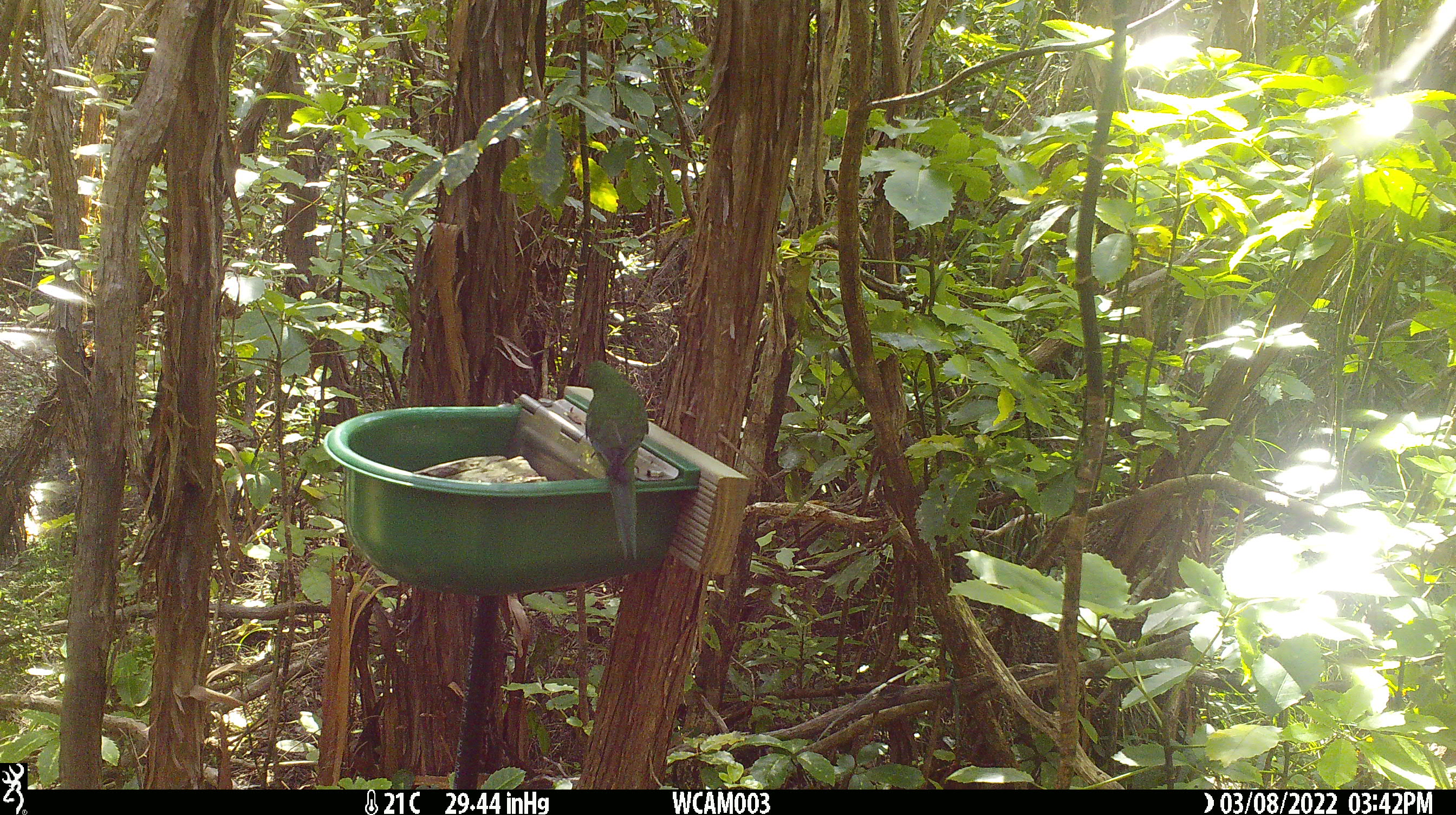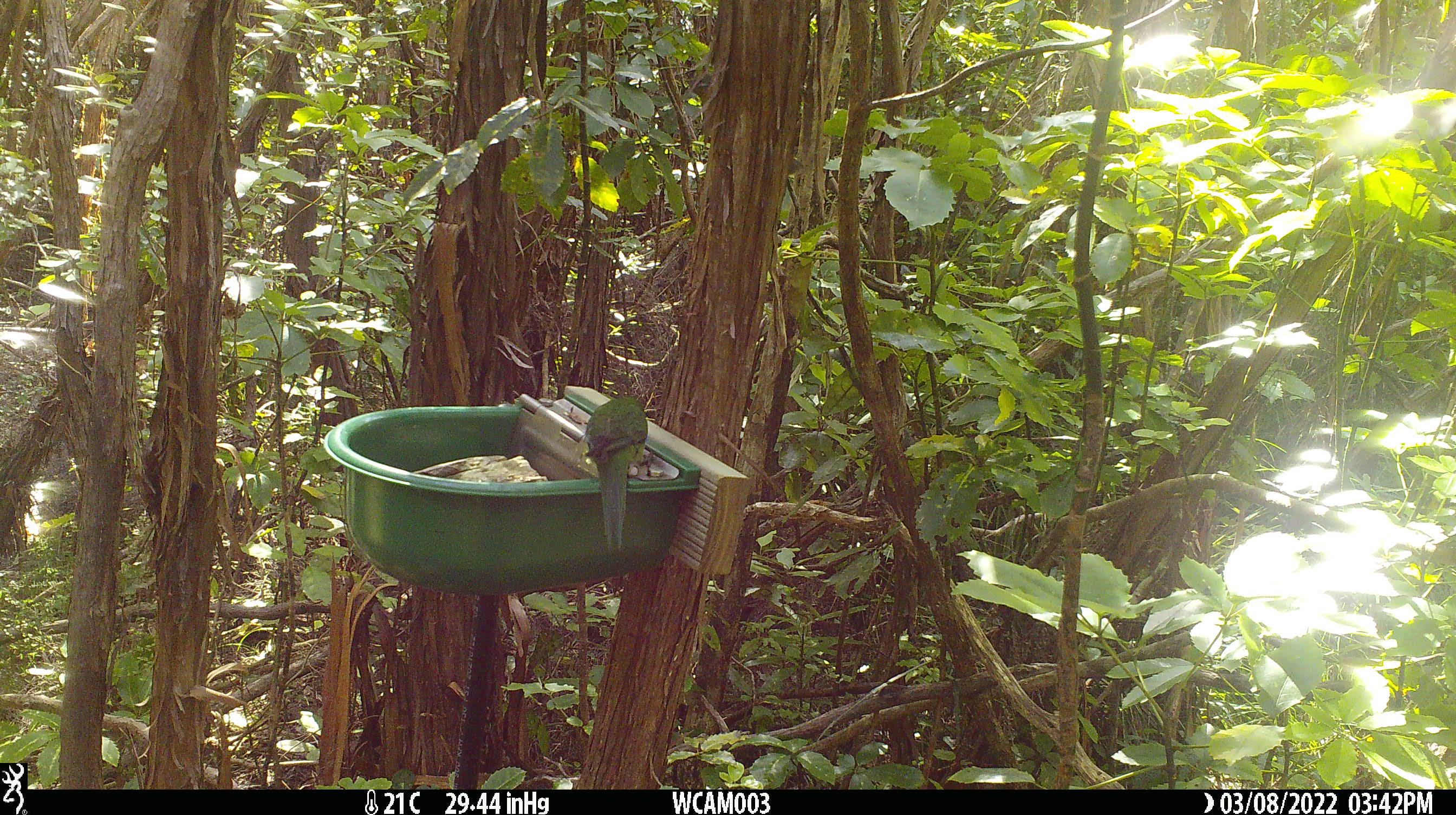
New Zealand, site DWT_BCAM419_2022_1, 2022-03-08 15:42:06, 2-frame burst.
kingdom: Animalia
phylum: Chordata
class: Aves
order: Psittaciformes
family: Psittaculidae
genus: Cyanoramphus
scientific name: Cyanoramphus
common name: parakeet